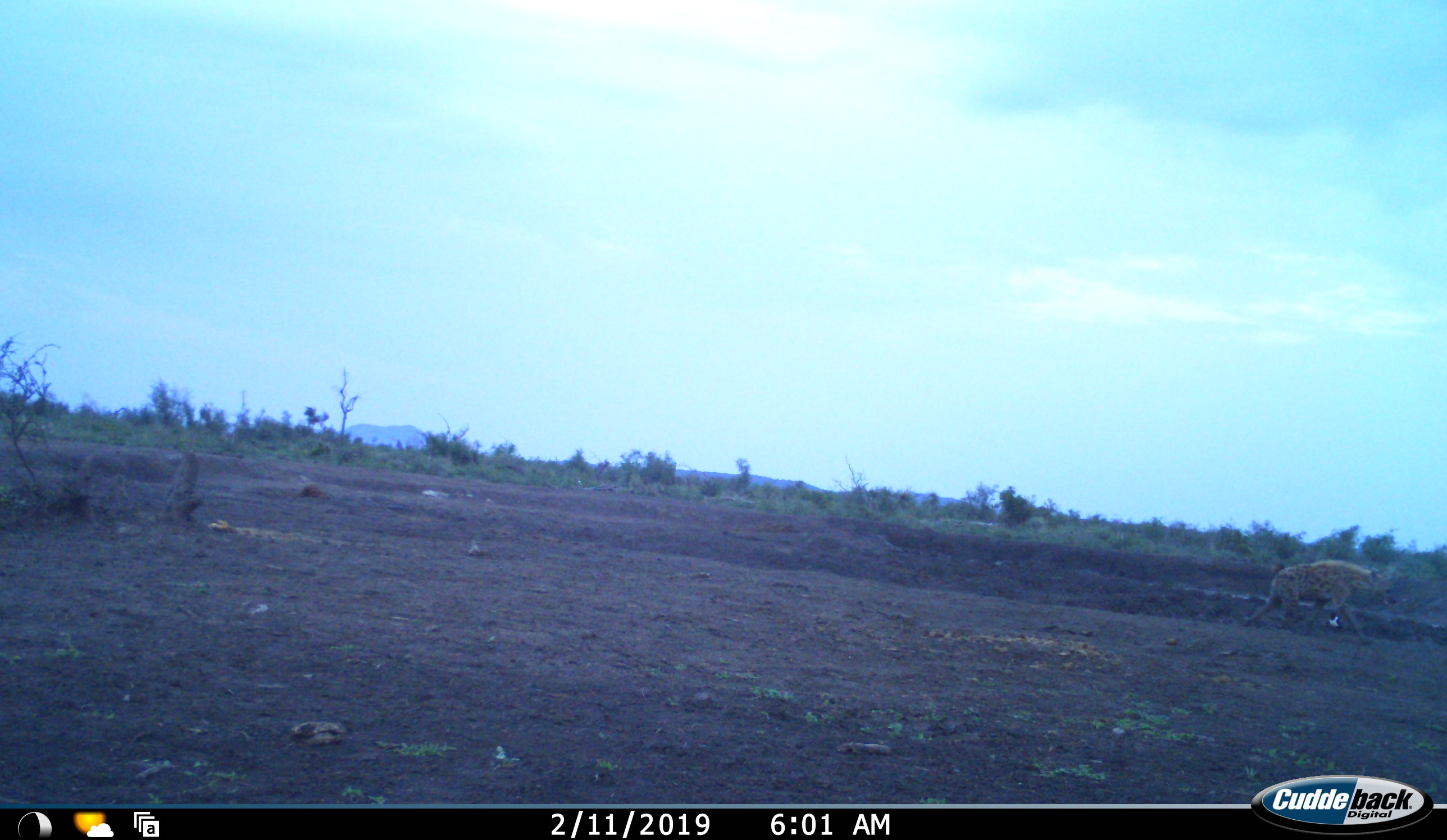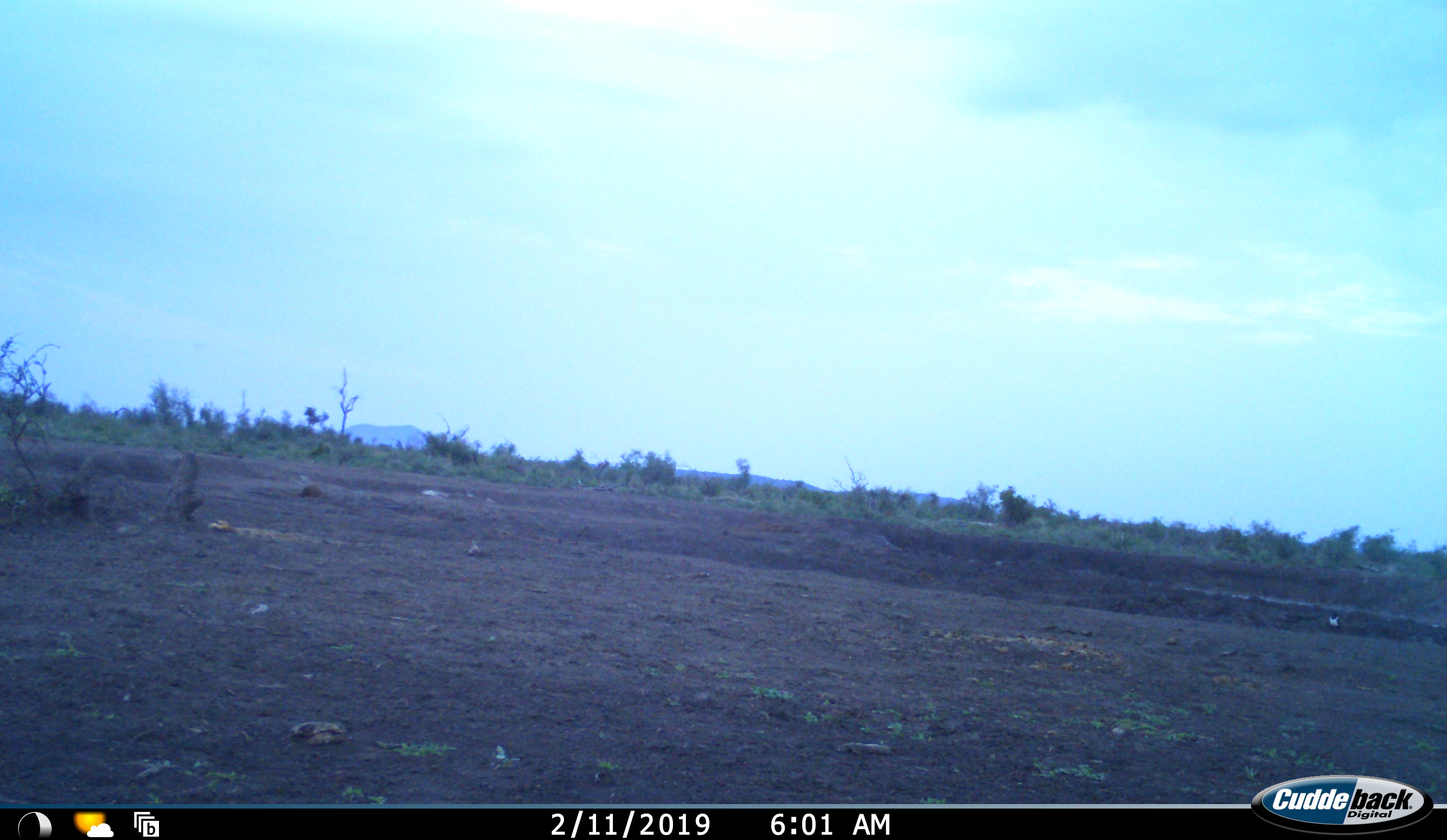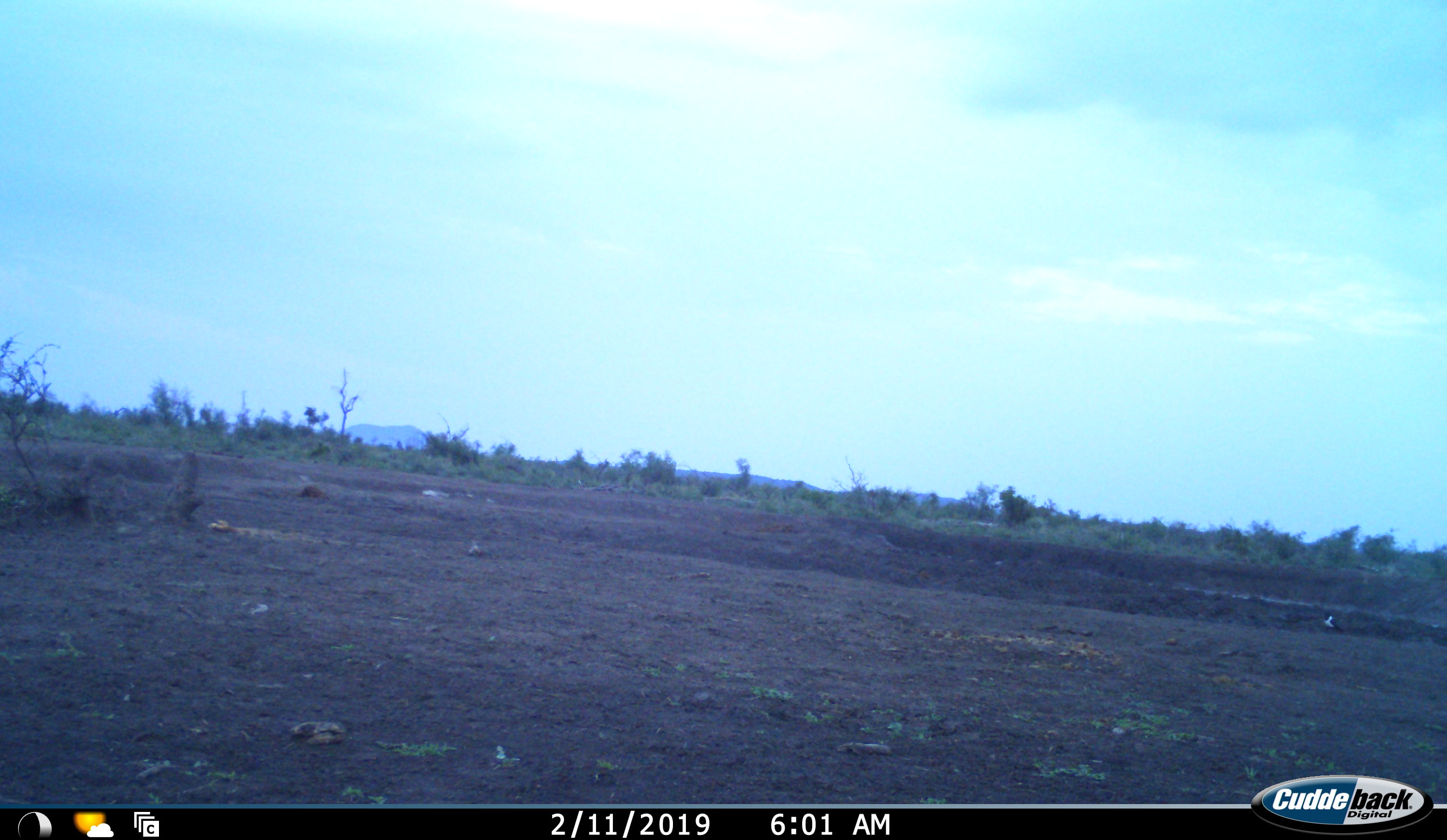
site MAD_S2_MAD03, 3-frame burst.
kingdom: Animalia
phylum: Chordata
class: Mammalia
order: Carnivora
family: Hyaenidae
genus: Crocuta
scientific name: Crocuta crocuta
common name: spotted hyena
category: hyenaspotted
Hyenaspotted (spotted hyena) (Crocuta crocuta), count 1. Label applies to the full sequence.